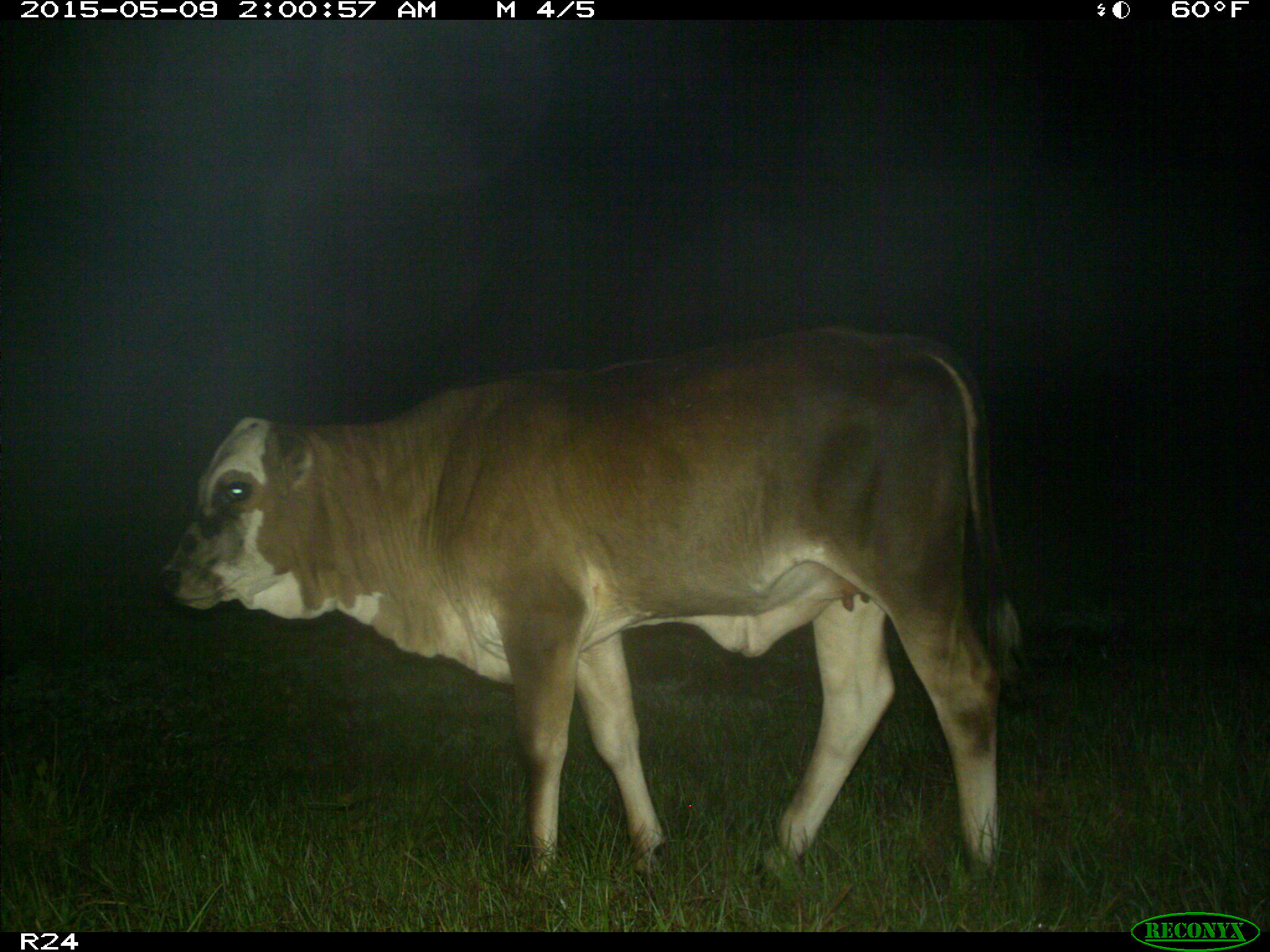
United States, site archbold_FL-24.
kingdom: Animalia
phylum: Chordata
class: Mammalia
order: Artiodactyla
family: Bovidae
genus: Bos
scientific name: Bos taurus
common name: domestic cow